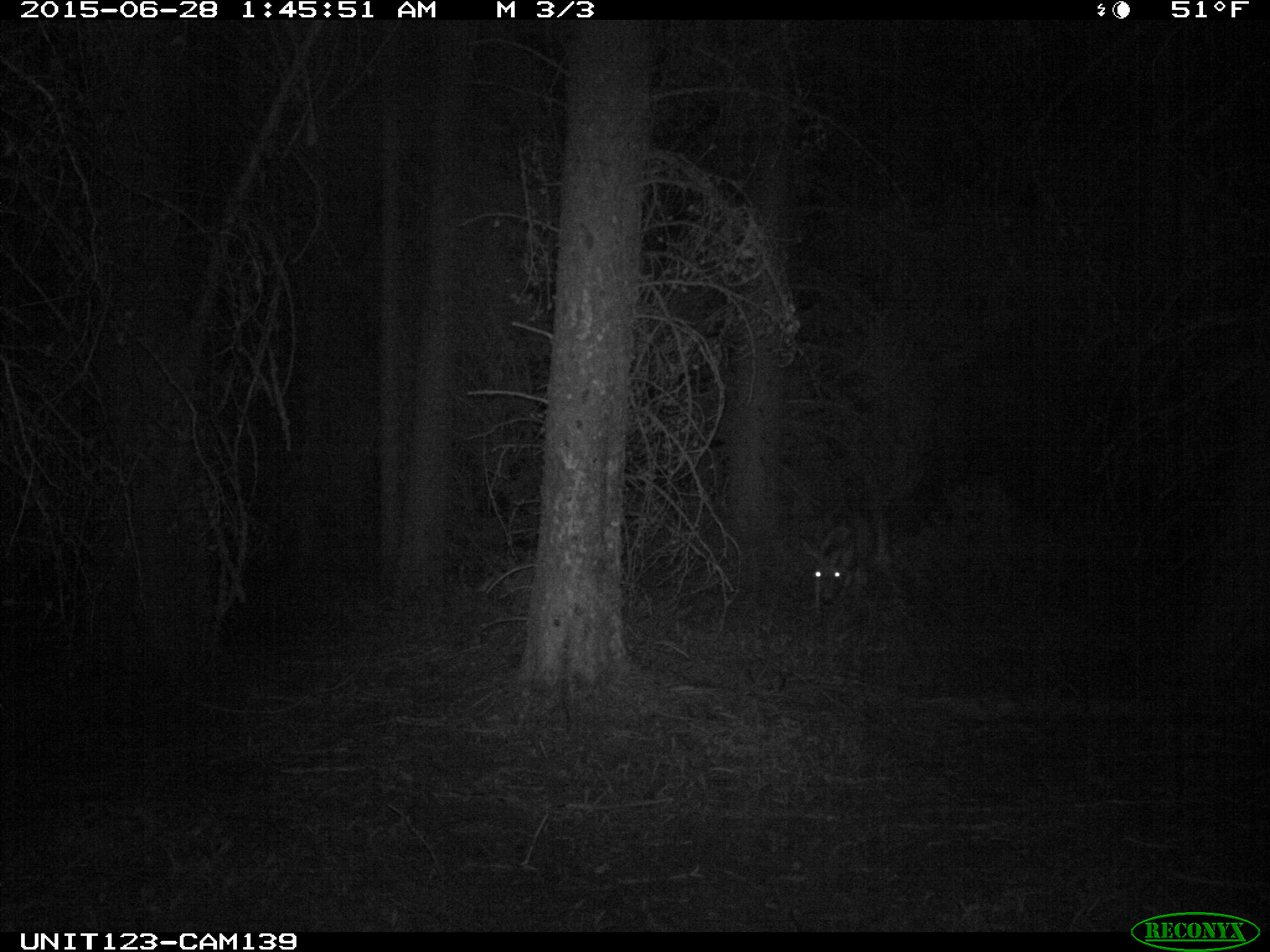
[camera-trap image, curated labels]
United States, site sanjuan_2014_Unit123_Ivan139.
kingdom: Animalia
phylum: Chordata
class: Mammalia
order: Artiodactyla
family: Cervidae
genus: Odocoileus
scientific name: Odocoileus hemionus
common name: mule deer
Odocoileus hemionus (mule deer).